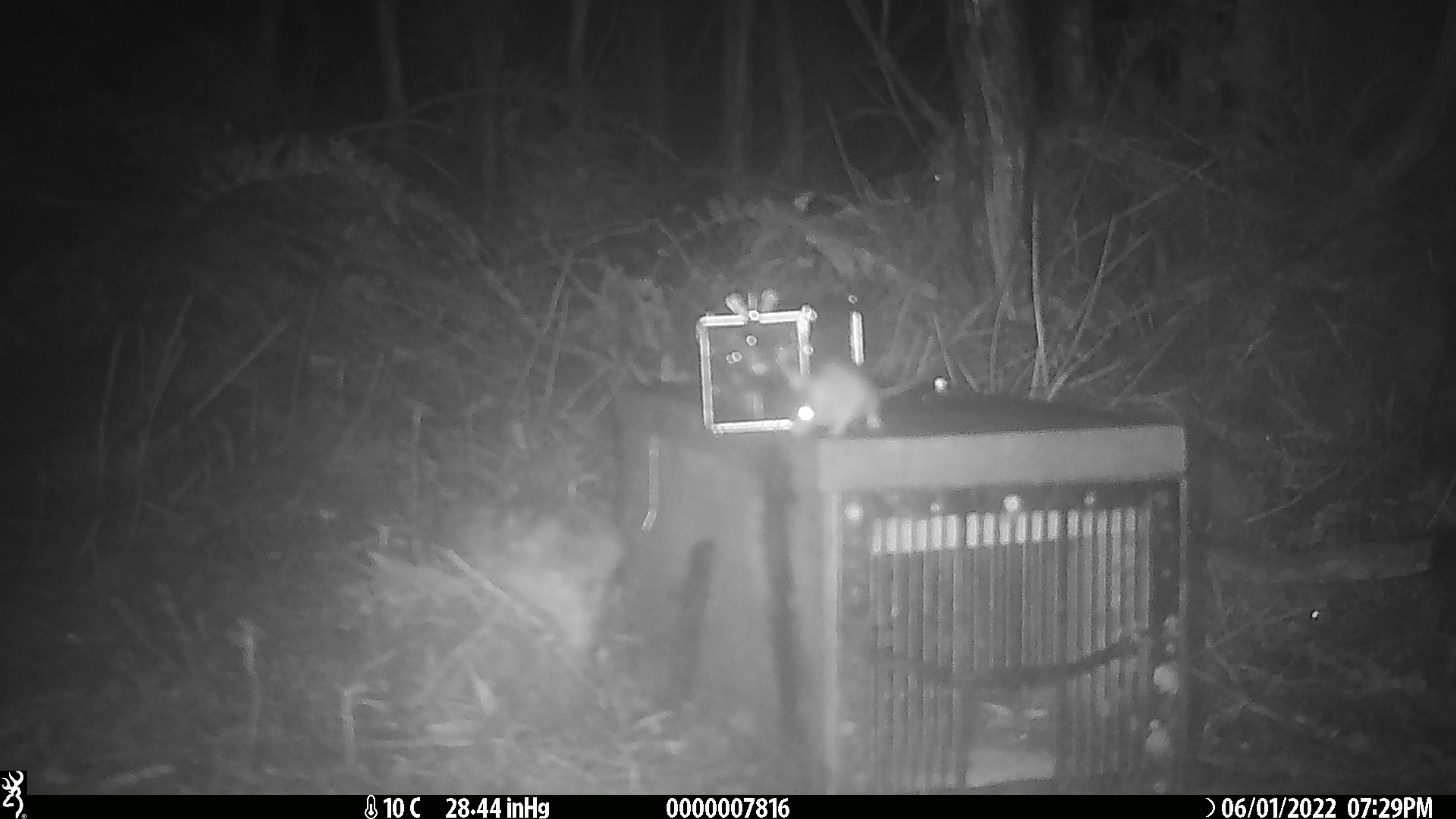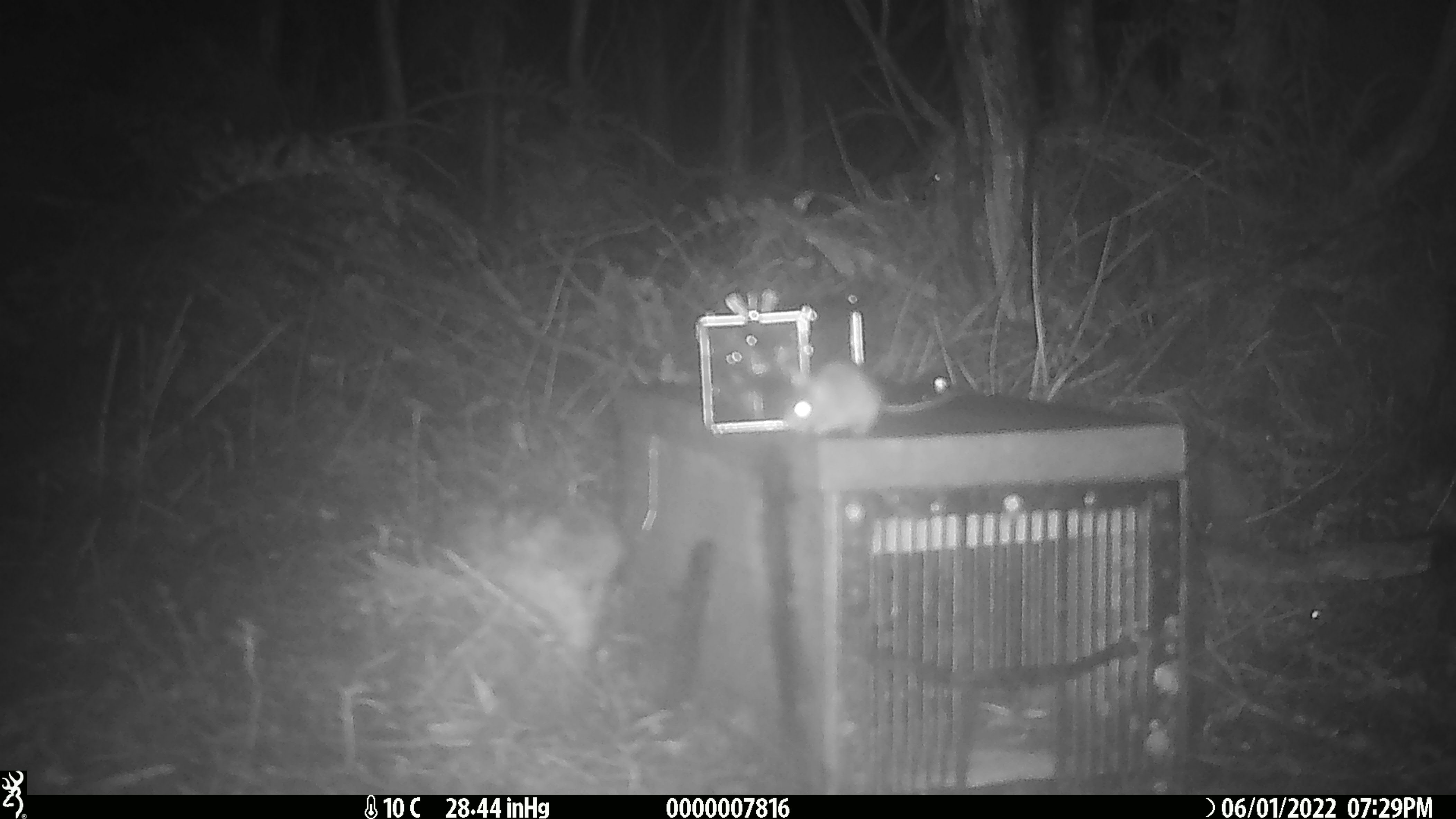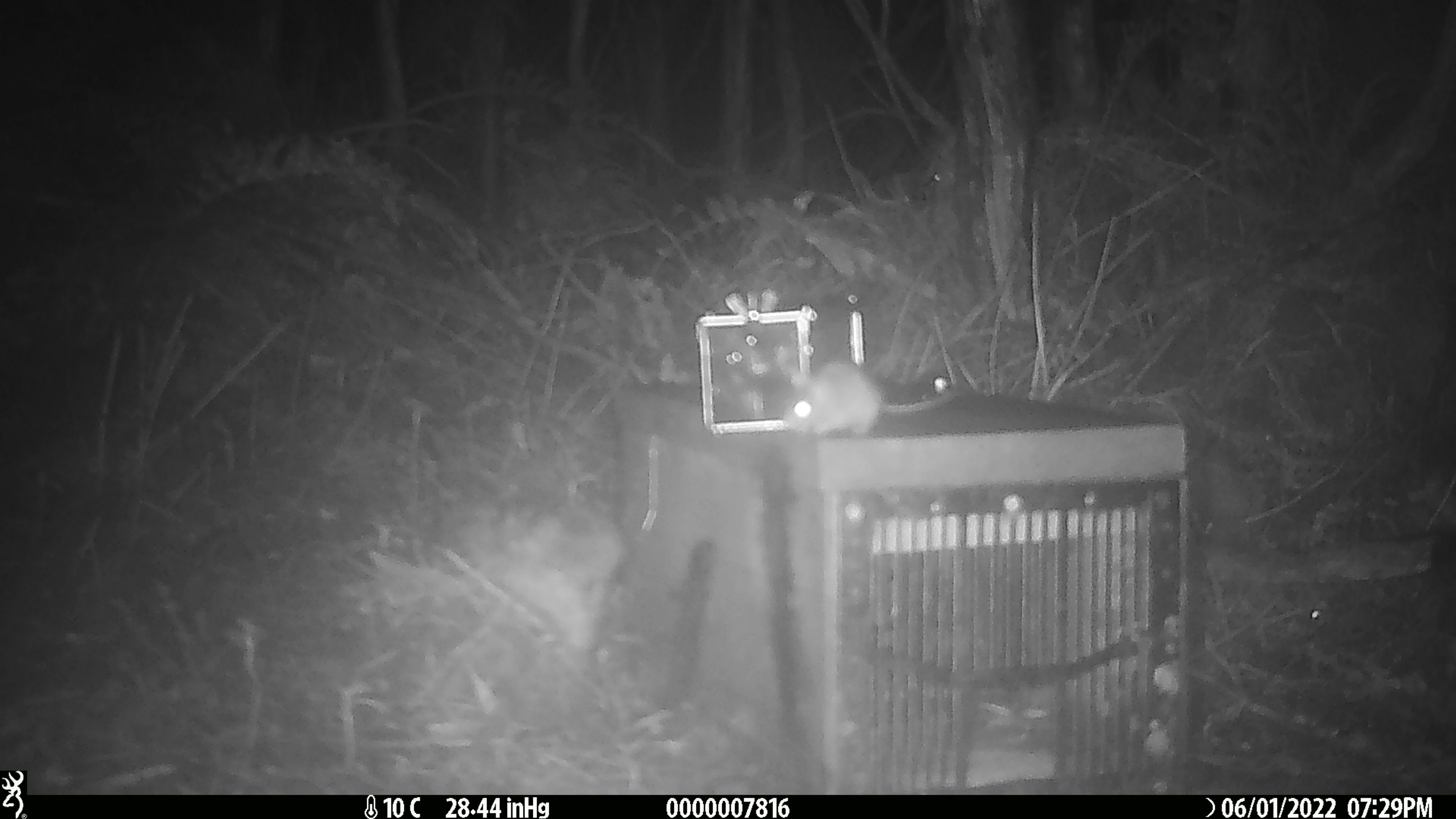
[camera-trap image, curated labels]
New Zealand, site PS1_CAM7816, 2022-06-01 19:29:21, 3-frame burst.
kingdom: Animalia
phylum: Chordata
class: Mammalia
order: Rodentia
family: Muridae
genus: Mus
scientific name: Mus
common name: mouse